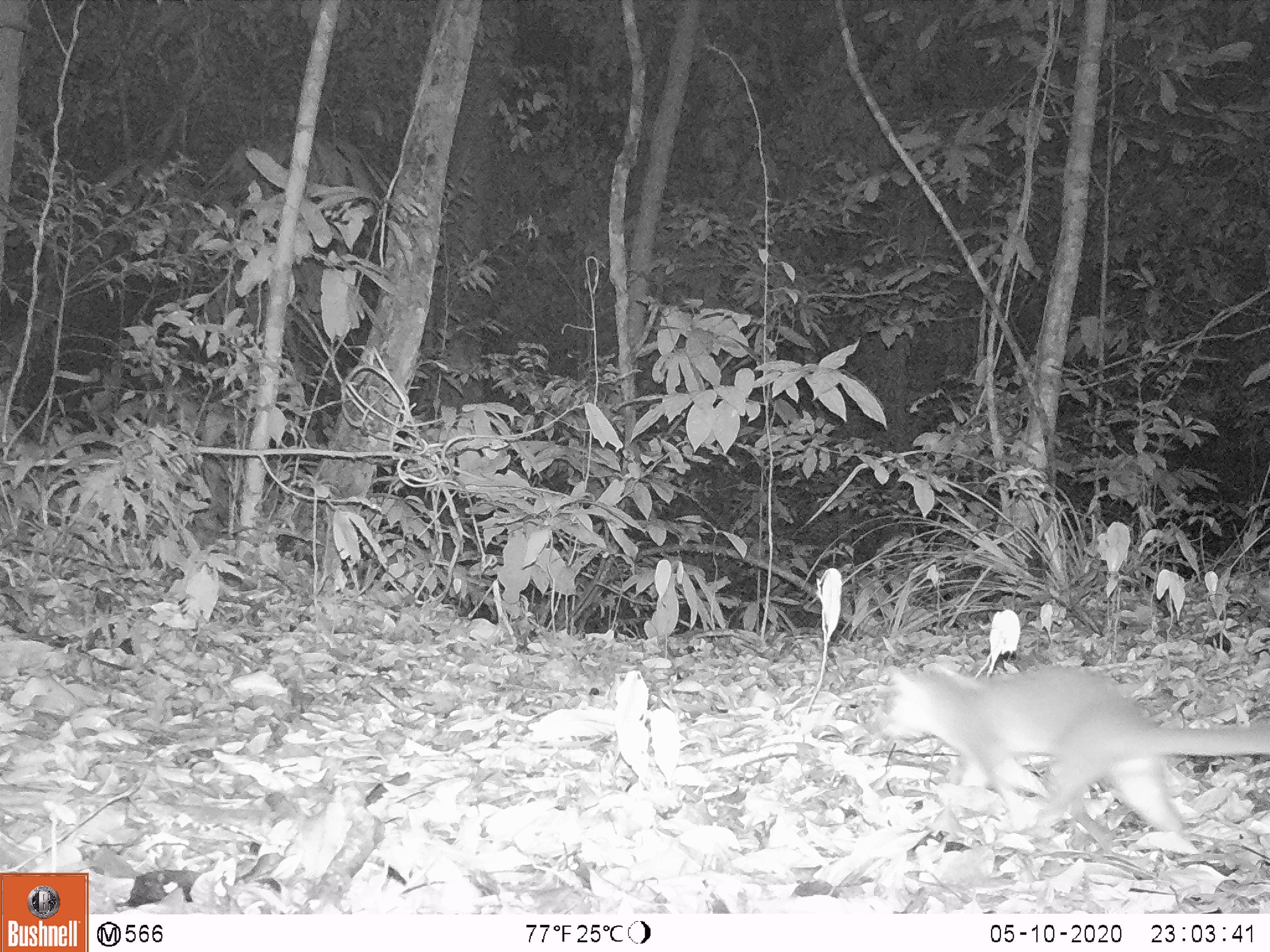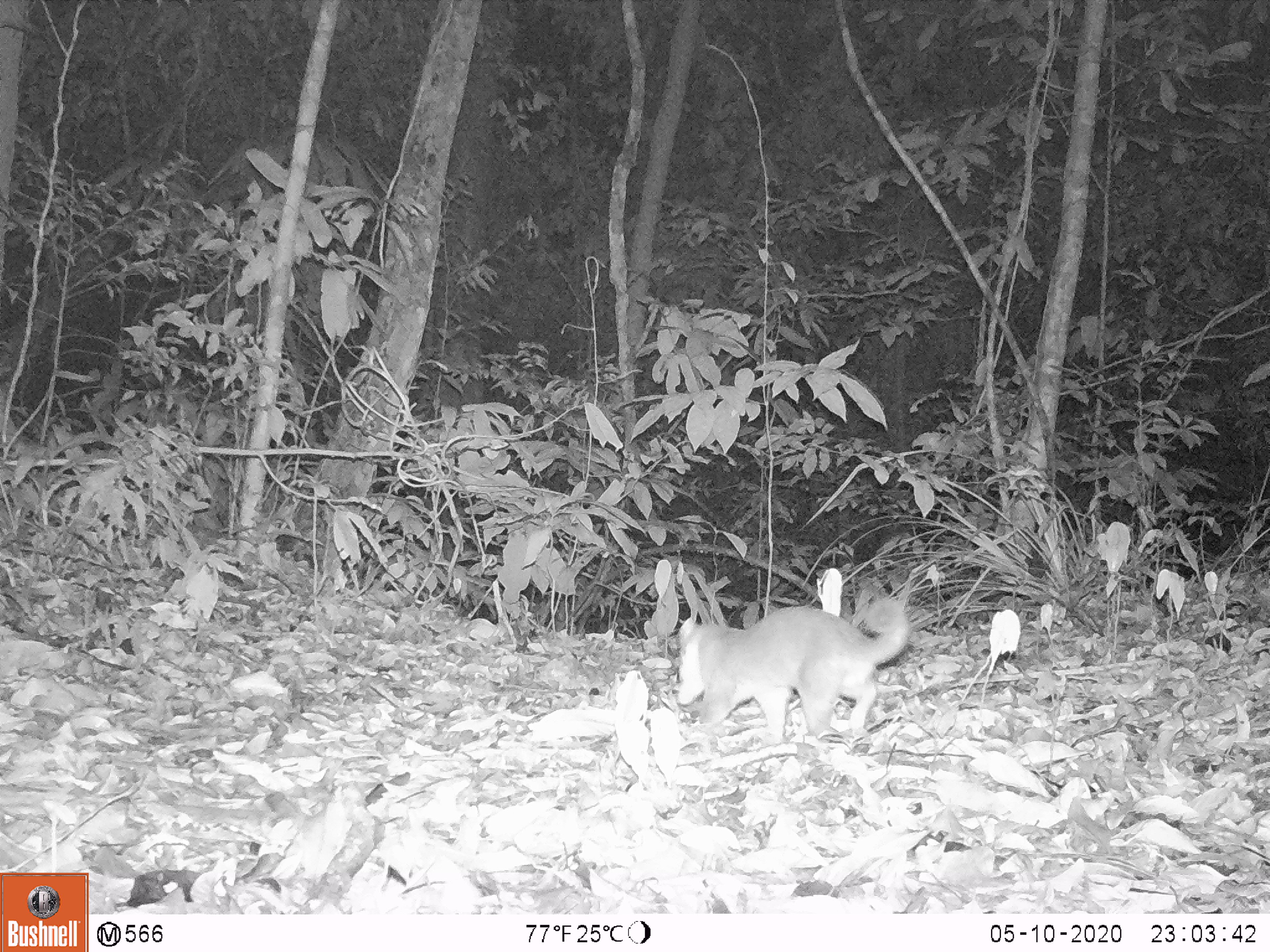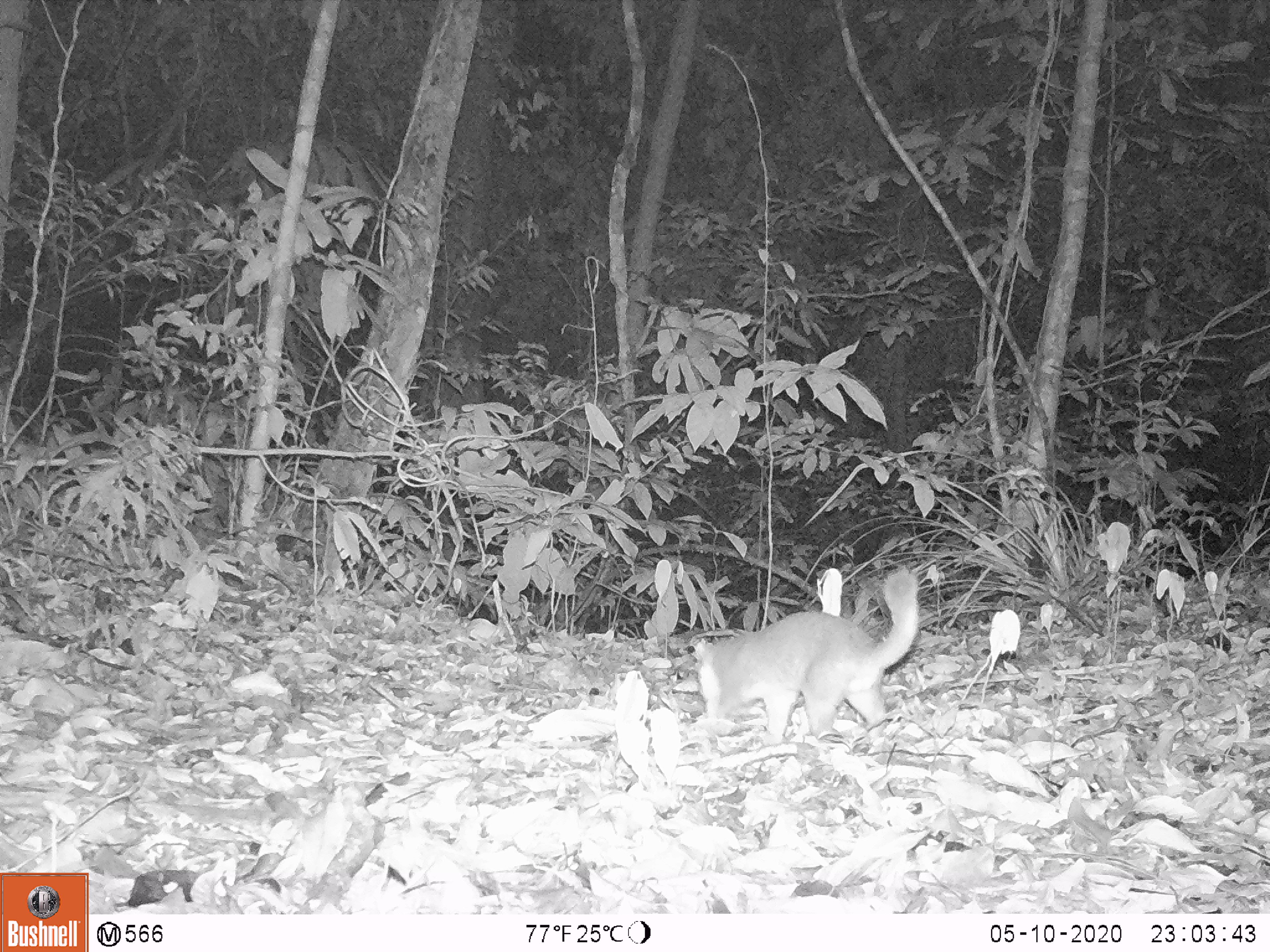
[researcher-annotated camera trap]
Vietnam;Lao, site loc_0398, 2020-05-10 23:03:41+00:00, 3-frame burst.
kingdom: Animalia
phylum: Chordata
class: Mammalia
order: Carnivora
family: Mustelidae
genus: Melogale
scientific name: Melogale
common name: ferret badger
Ferret badger (Melogale). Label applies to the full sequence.